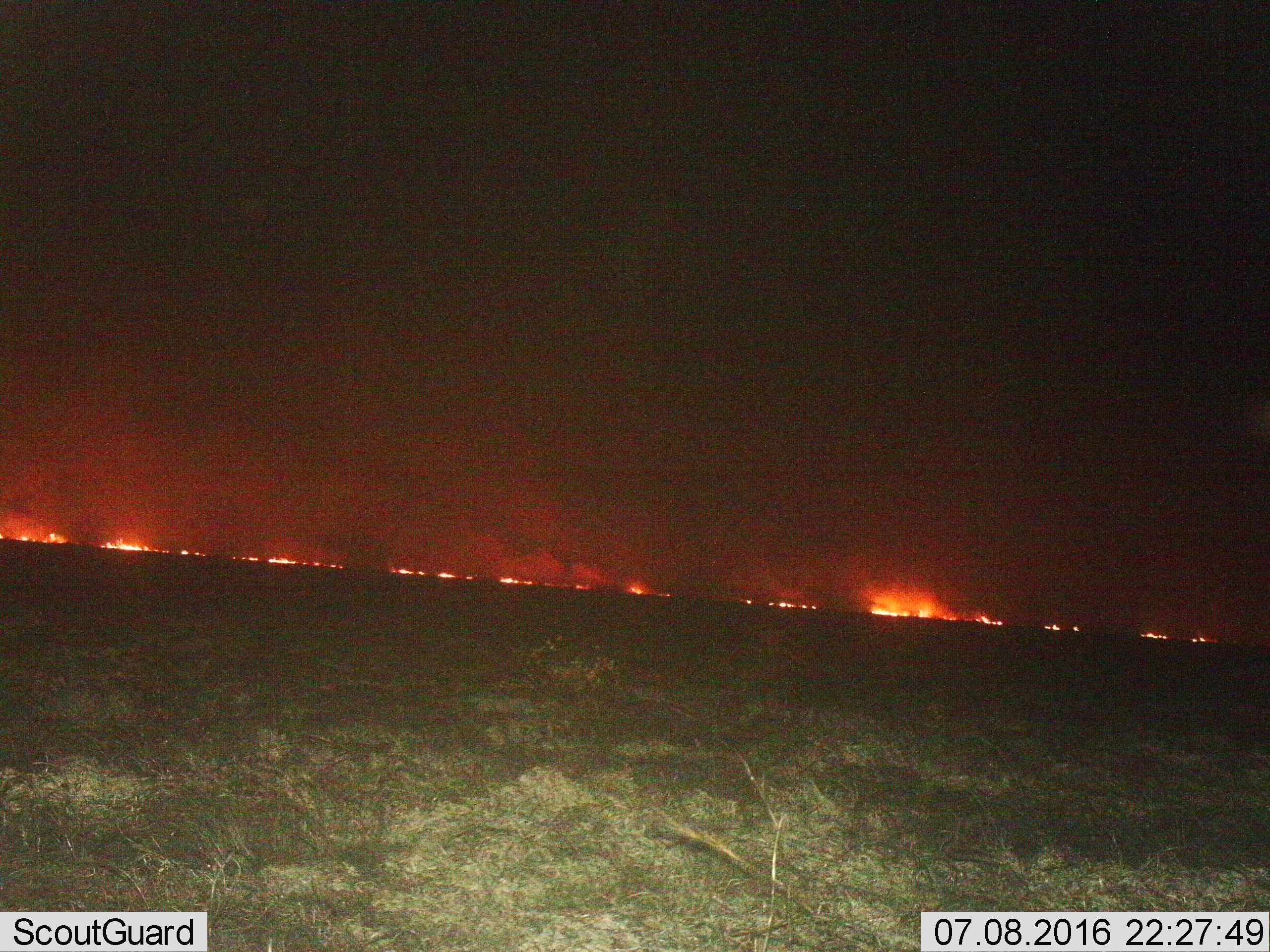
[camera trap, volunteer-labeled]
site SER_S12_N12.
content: unidentified animal